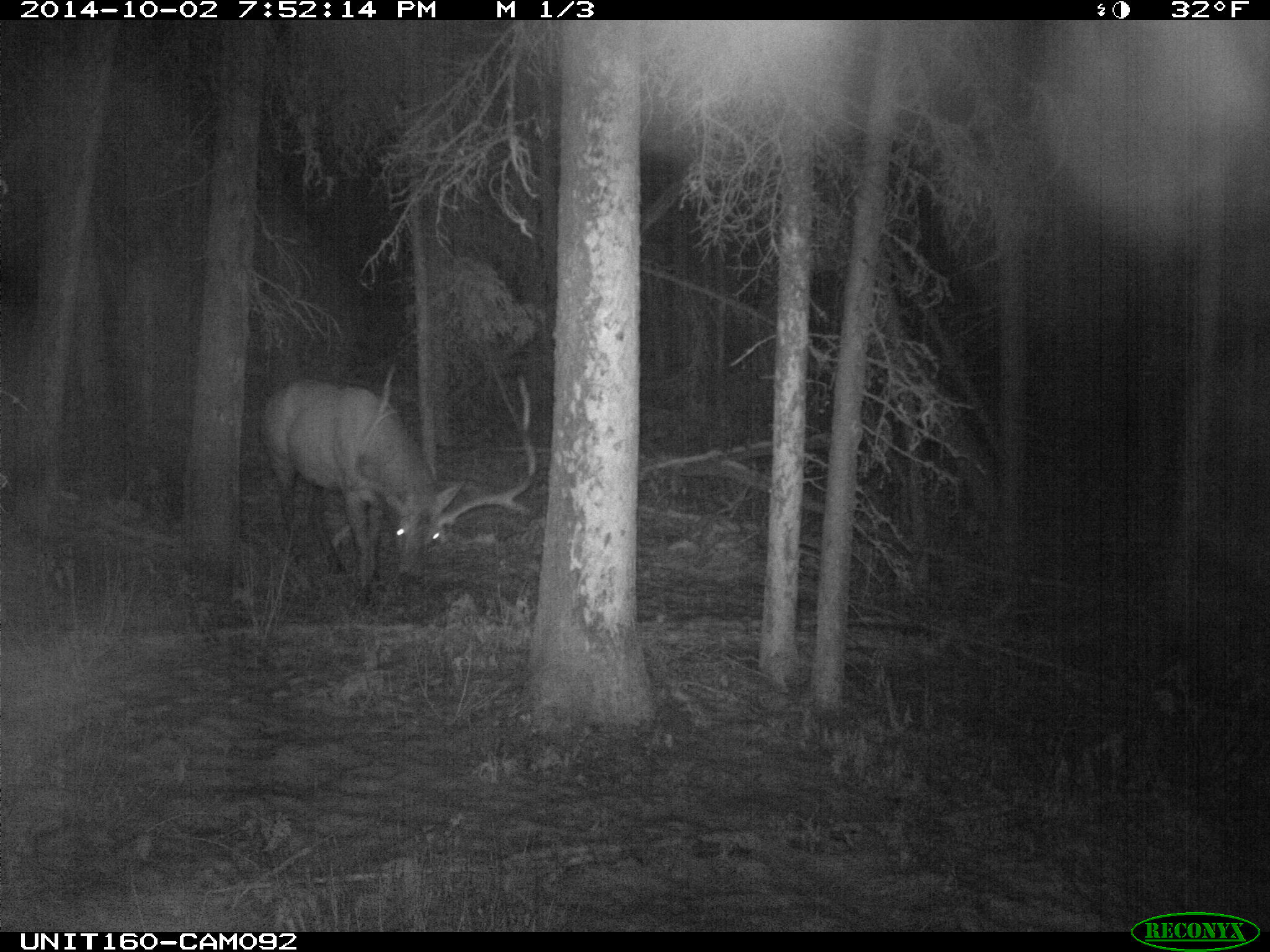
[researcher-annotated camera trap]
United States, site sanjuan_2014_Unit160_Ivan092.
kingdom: Animalia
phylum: Chordata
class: Mammalia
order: Artiodactyla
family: Cervidae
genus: Cervus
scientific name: Cervus elaphus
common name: red deer